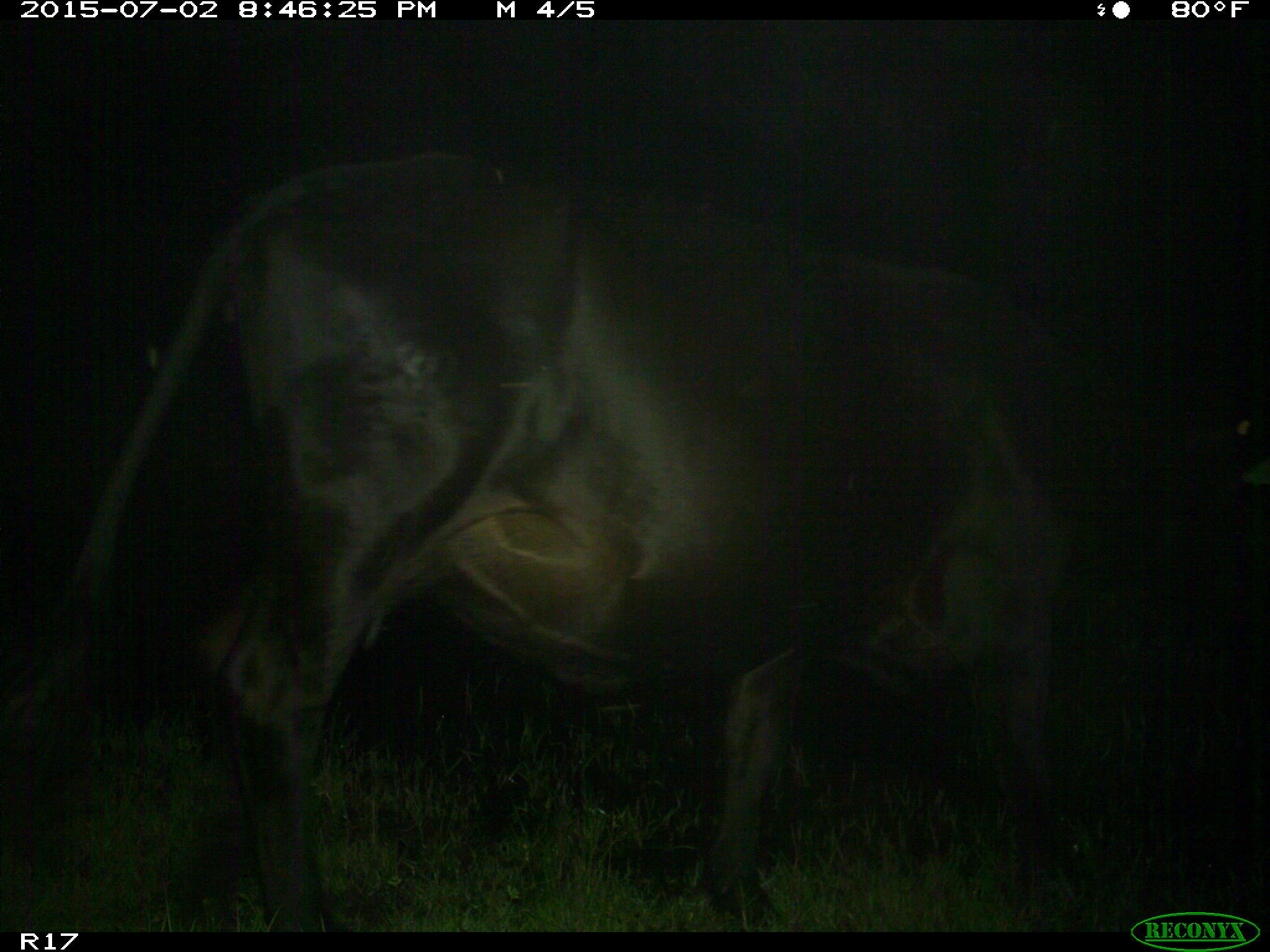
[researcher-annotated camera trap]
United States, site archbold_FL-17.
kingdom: Animalia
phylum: Chordata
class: Mammalia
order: Artiodactyla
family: Bovidae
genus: Bos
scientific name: Bos taurus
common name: domestic cow